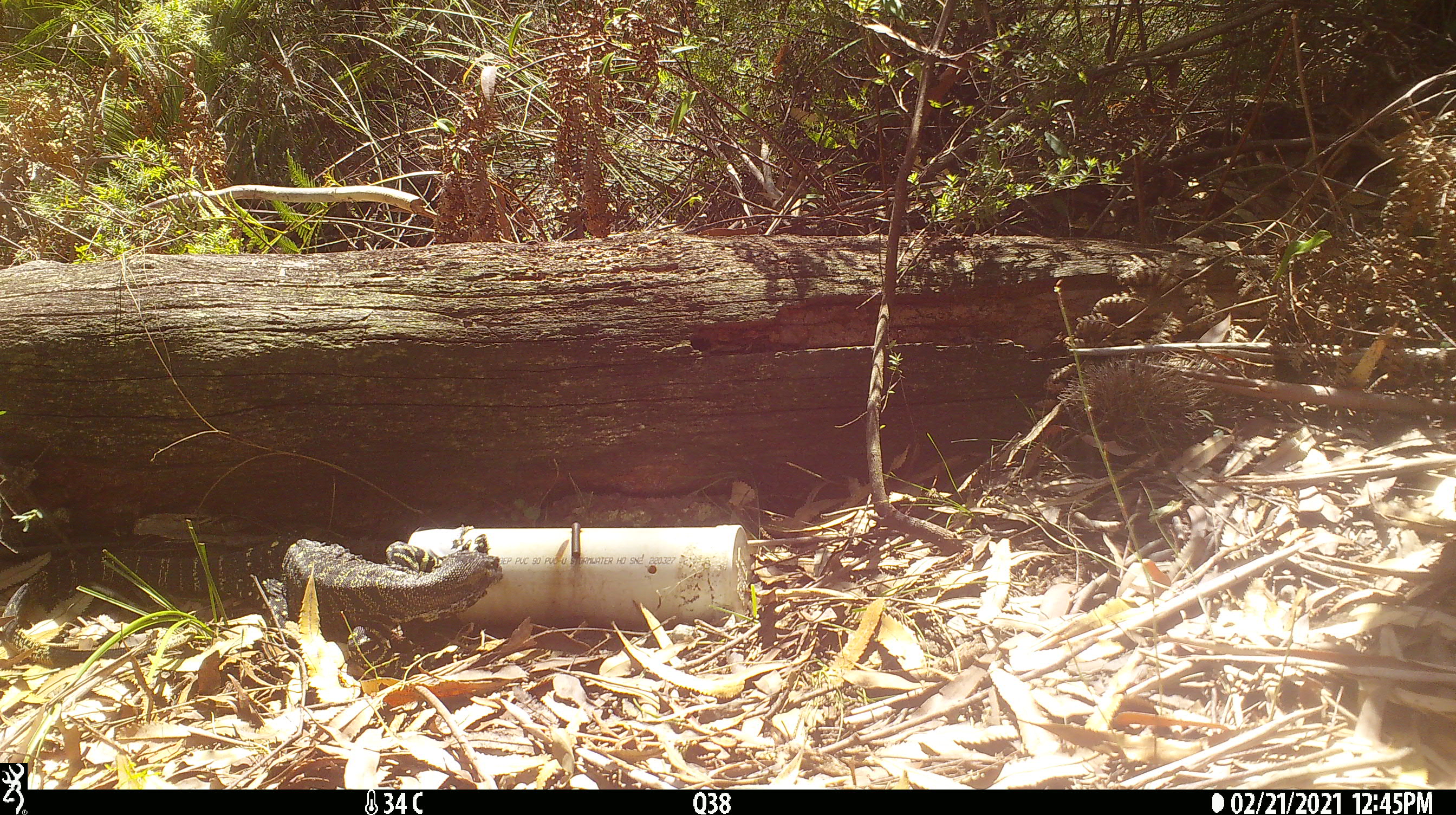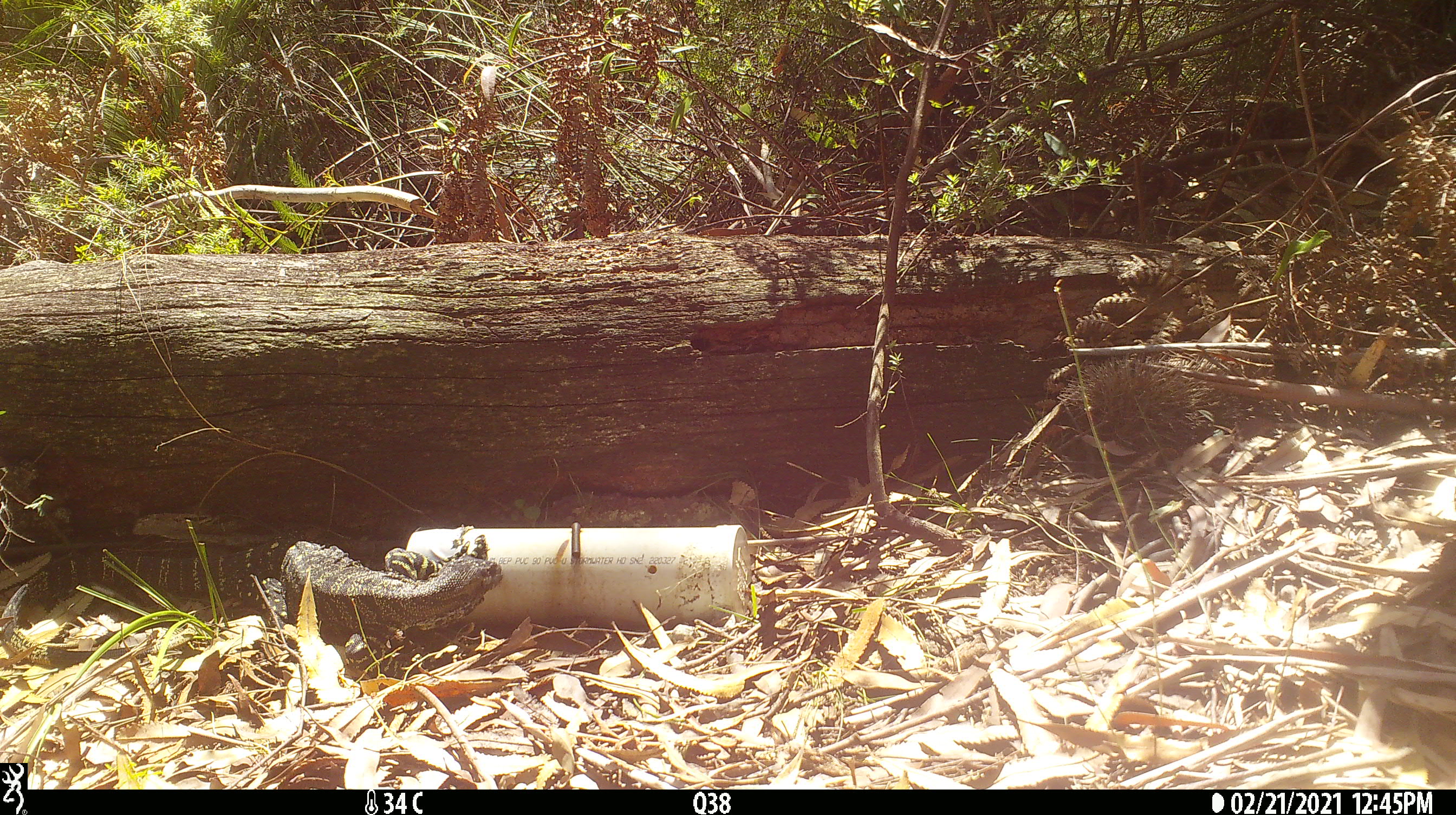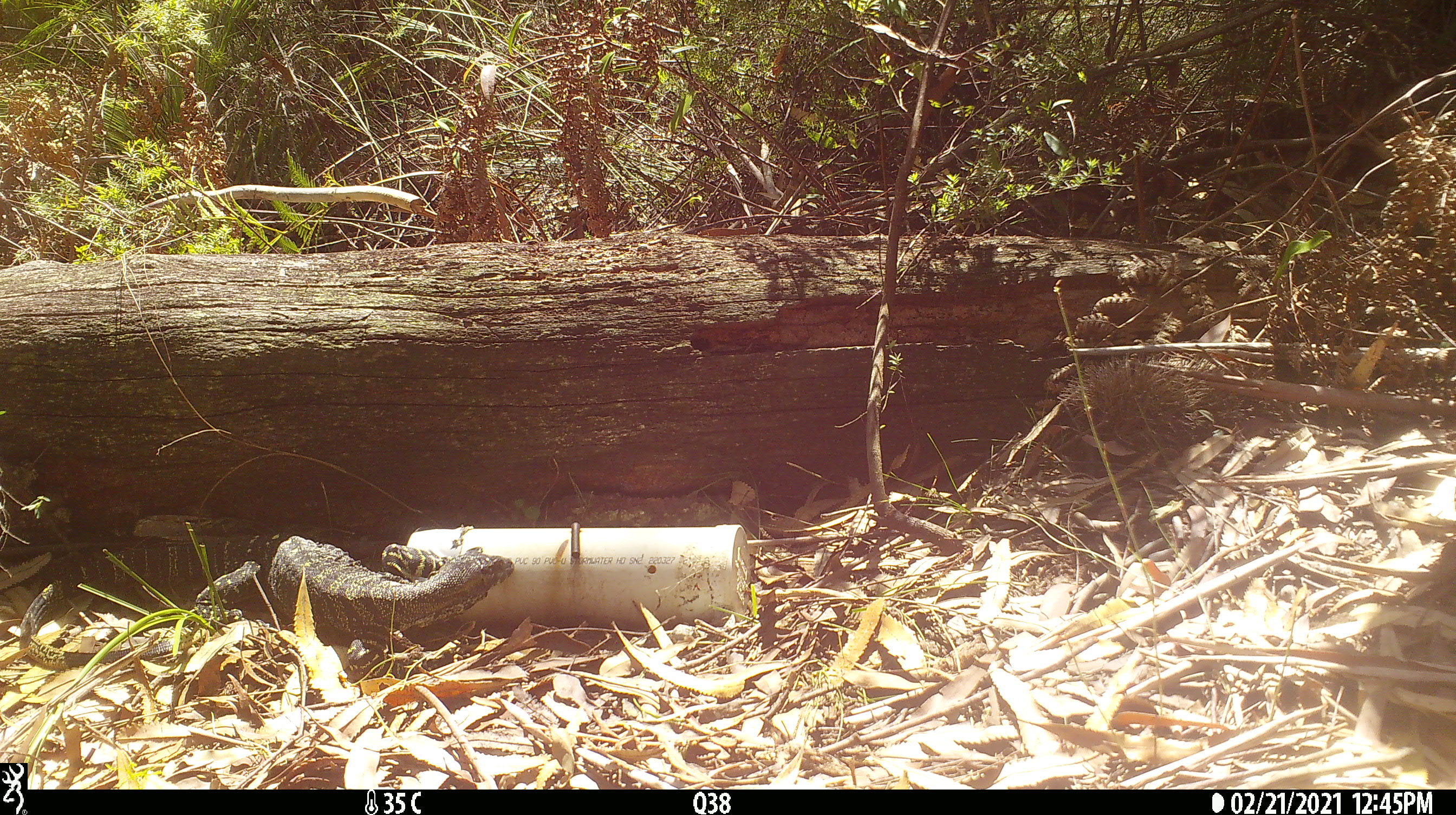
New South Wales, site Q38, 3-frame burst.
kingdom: Animalia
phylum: Chordata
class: Reptilia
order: Squamata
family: Varanidae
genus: Varanus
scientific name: Varanus varius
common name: lace monitor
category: goanna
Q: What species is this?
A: Goanna (lace monitor) (Varanus varius).